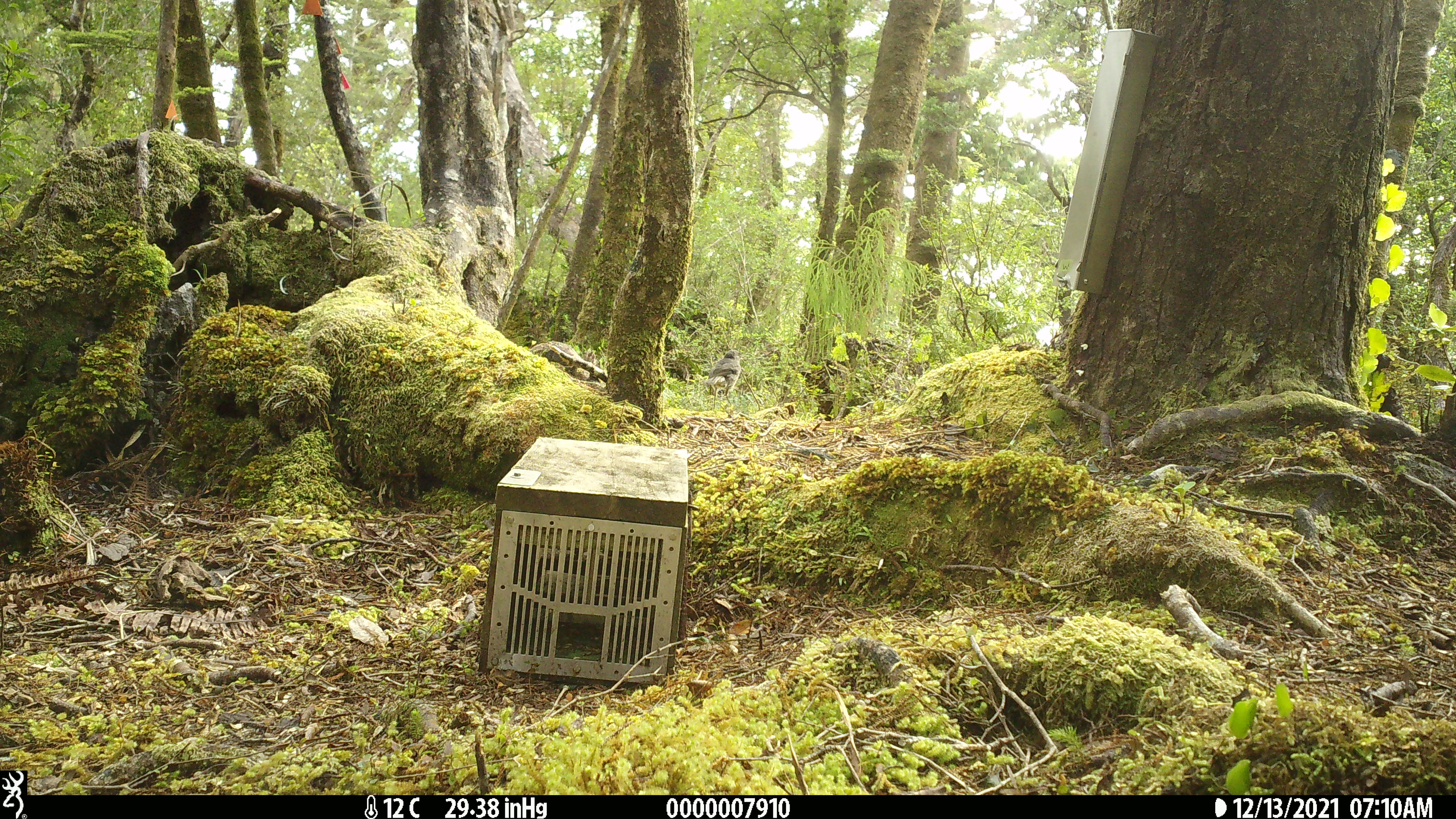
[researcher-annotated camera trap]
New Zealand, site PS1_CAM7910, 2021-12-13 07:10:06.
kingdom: Animalia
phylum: Chordata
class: Aves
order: Passeriformes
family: Petroicidae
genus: Petroica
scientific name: Petroica australis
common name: new zealand robin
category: robin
Robin (new zealand robin) (Petroica australis).